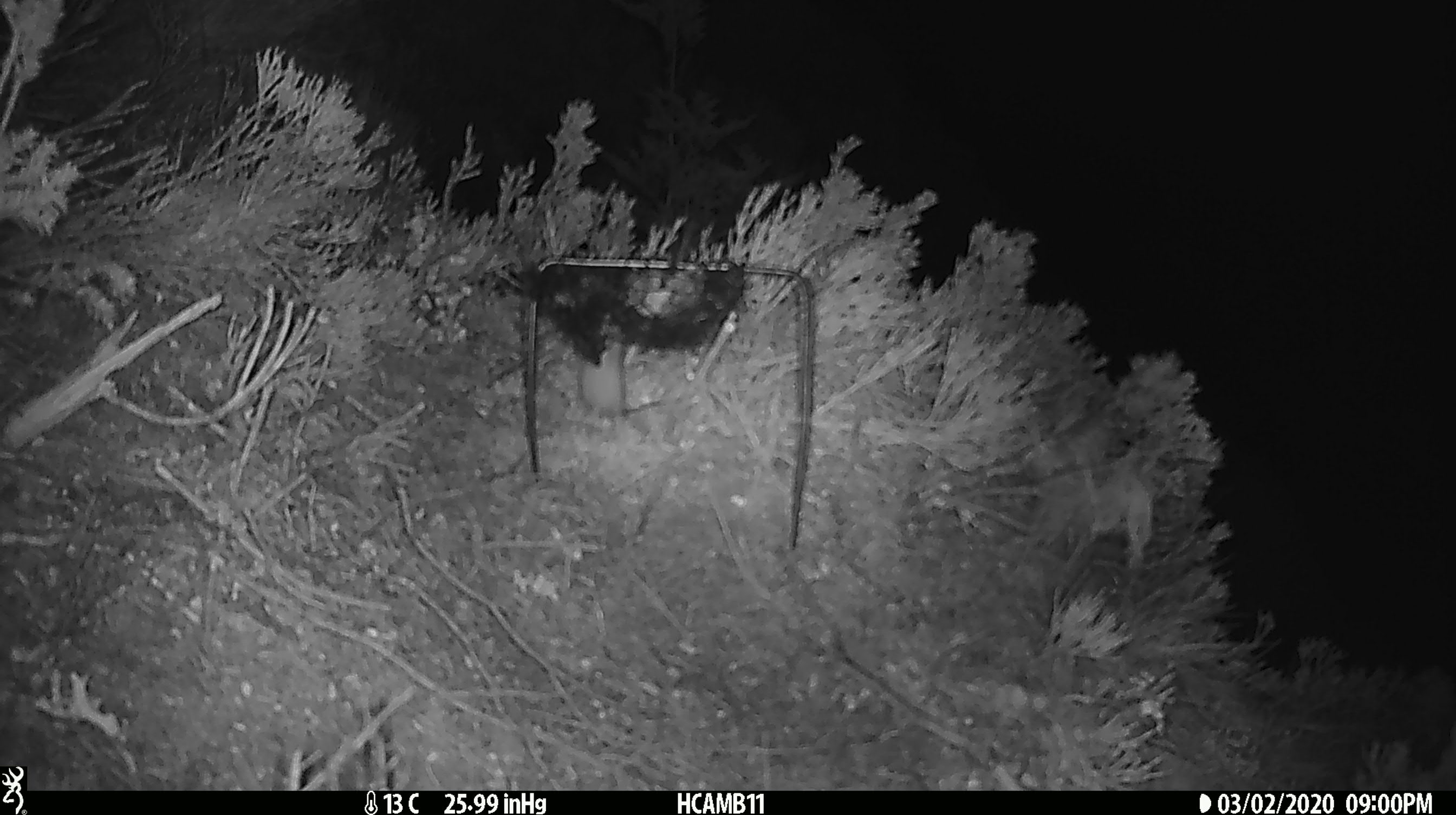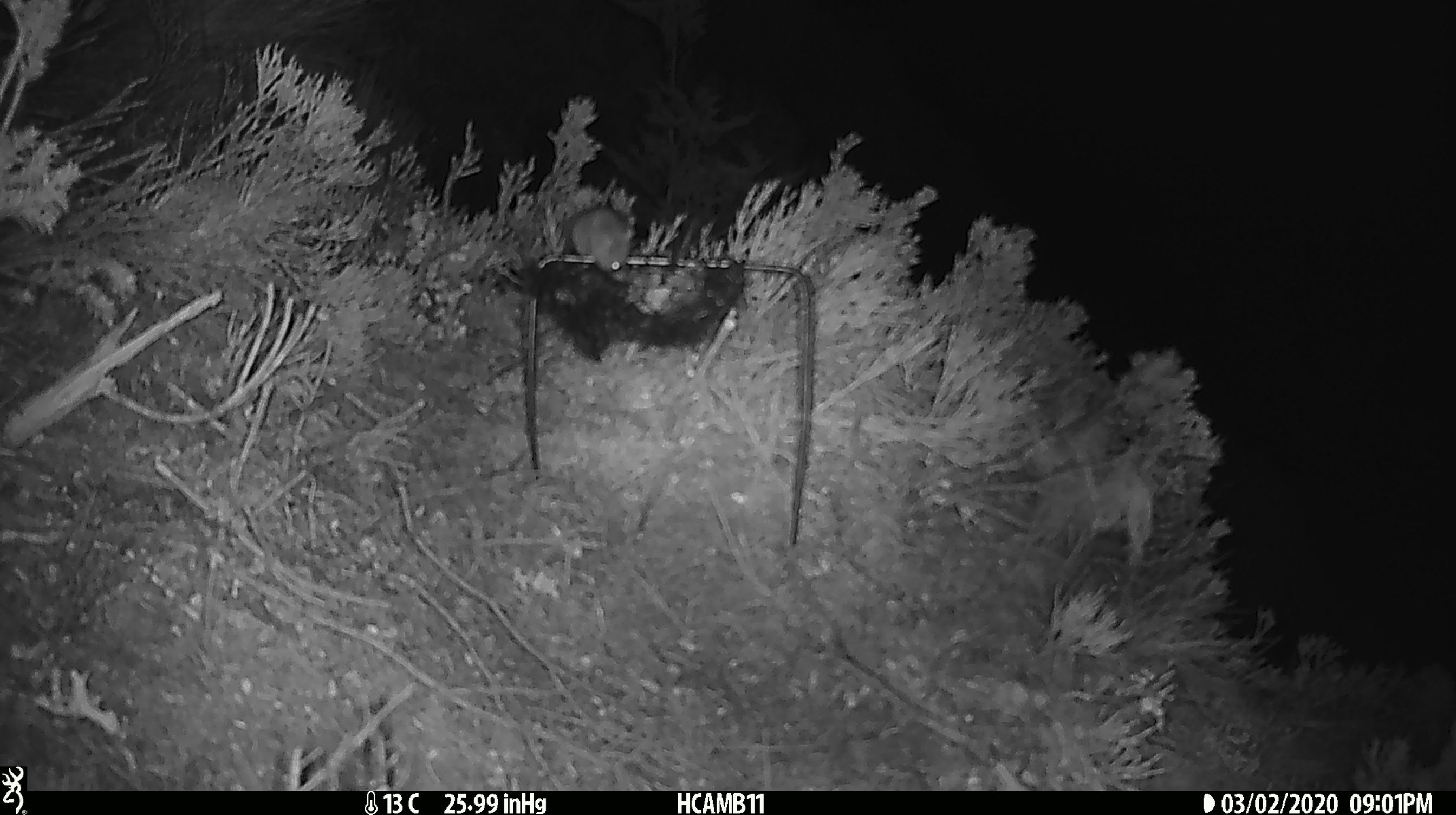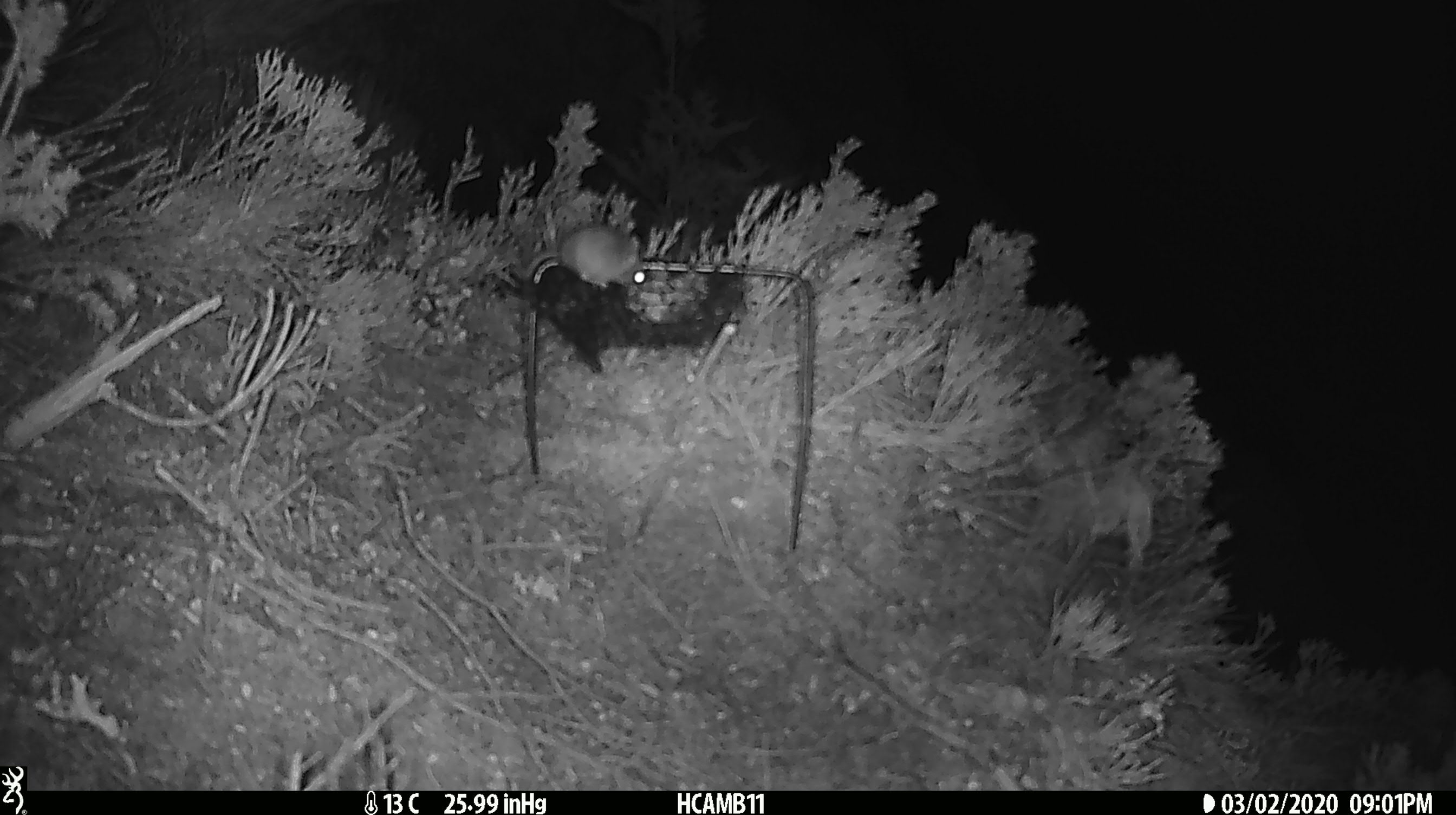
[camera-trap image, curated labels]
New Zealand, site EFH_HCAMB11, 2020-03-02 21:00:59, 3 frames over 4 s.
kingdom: Animalia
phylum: Chordata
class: Mammalia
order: Rodentia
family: Muridae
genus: Mus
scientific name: Mus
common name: mouse